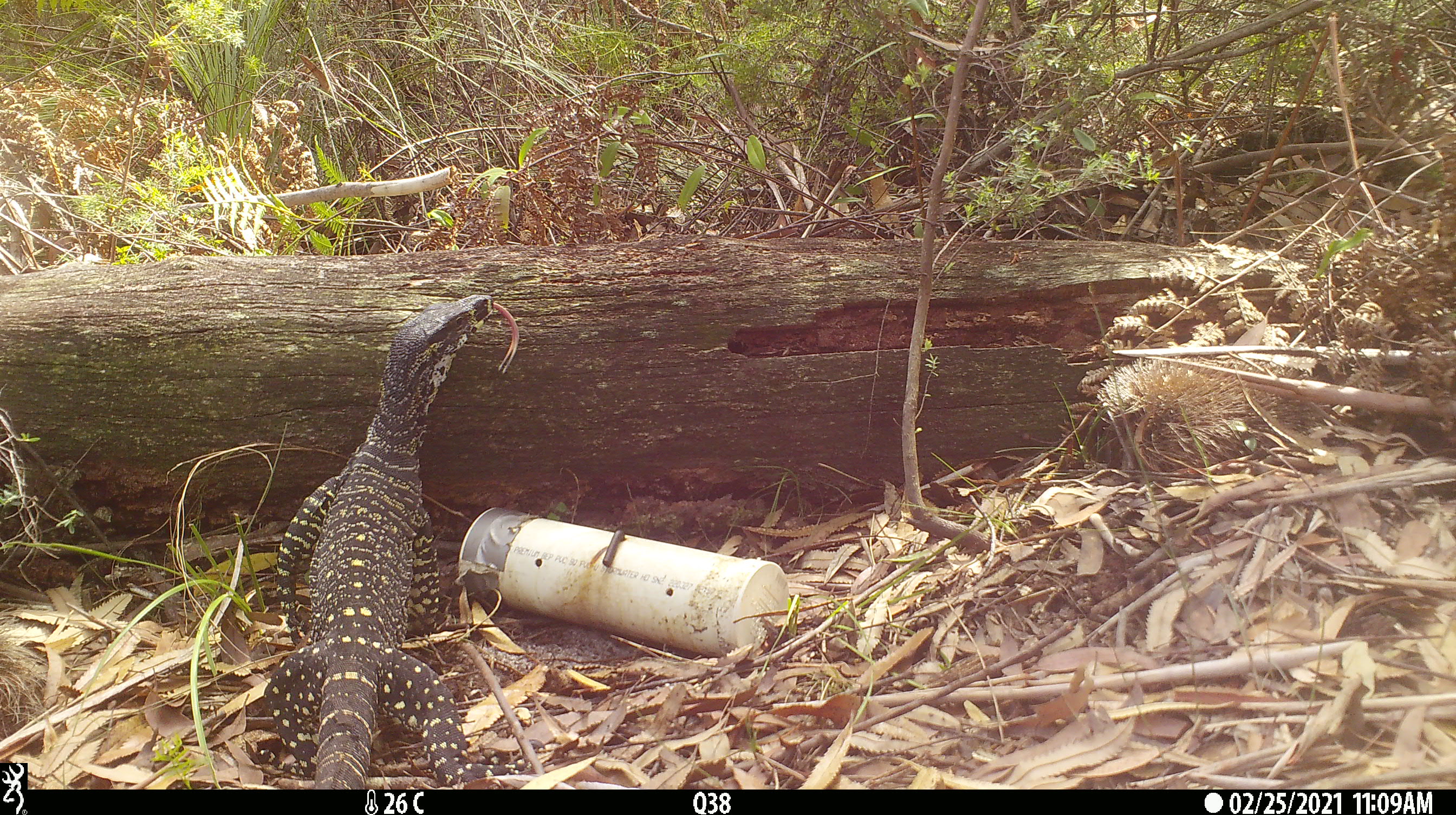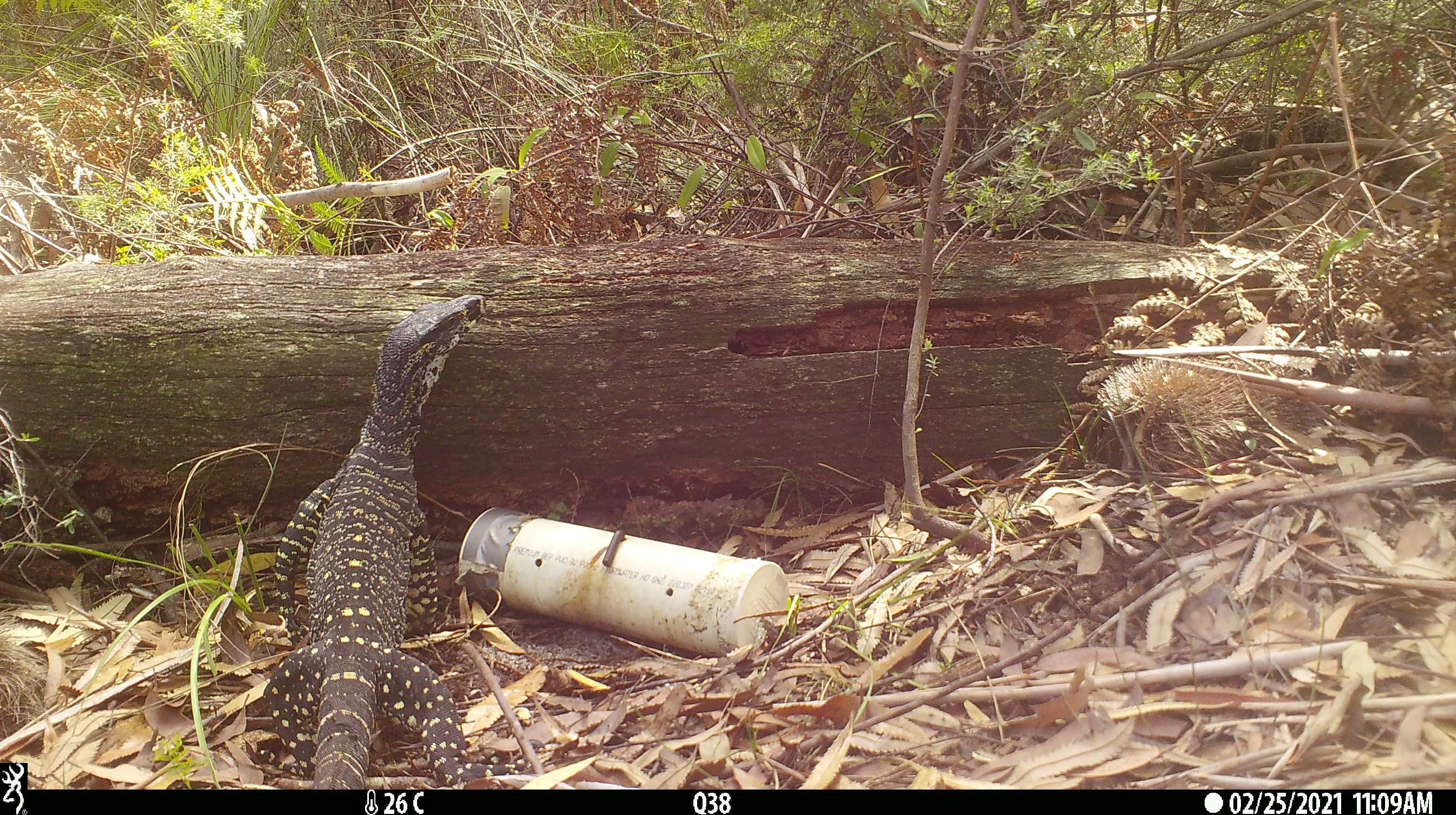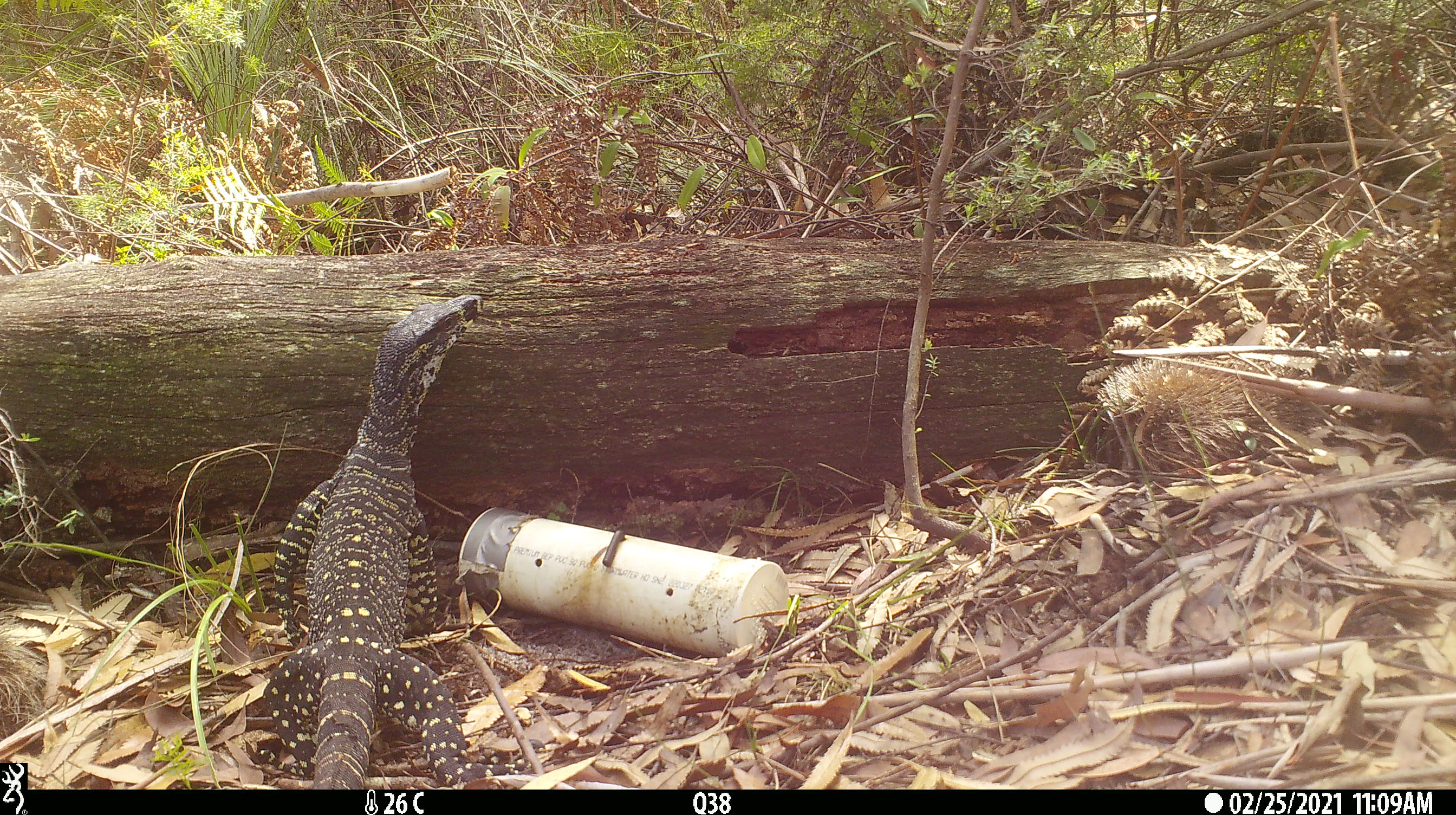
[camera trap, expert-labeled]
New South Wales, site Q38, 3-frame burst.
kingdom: Animalia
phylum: Chordata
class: Reptilia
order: Squamata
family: Varanidae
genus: Varanus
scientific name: Varanus varius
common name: lace monitor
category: goanna